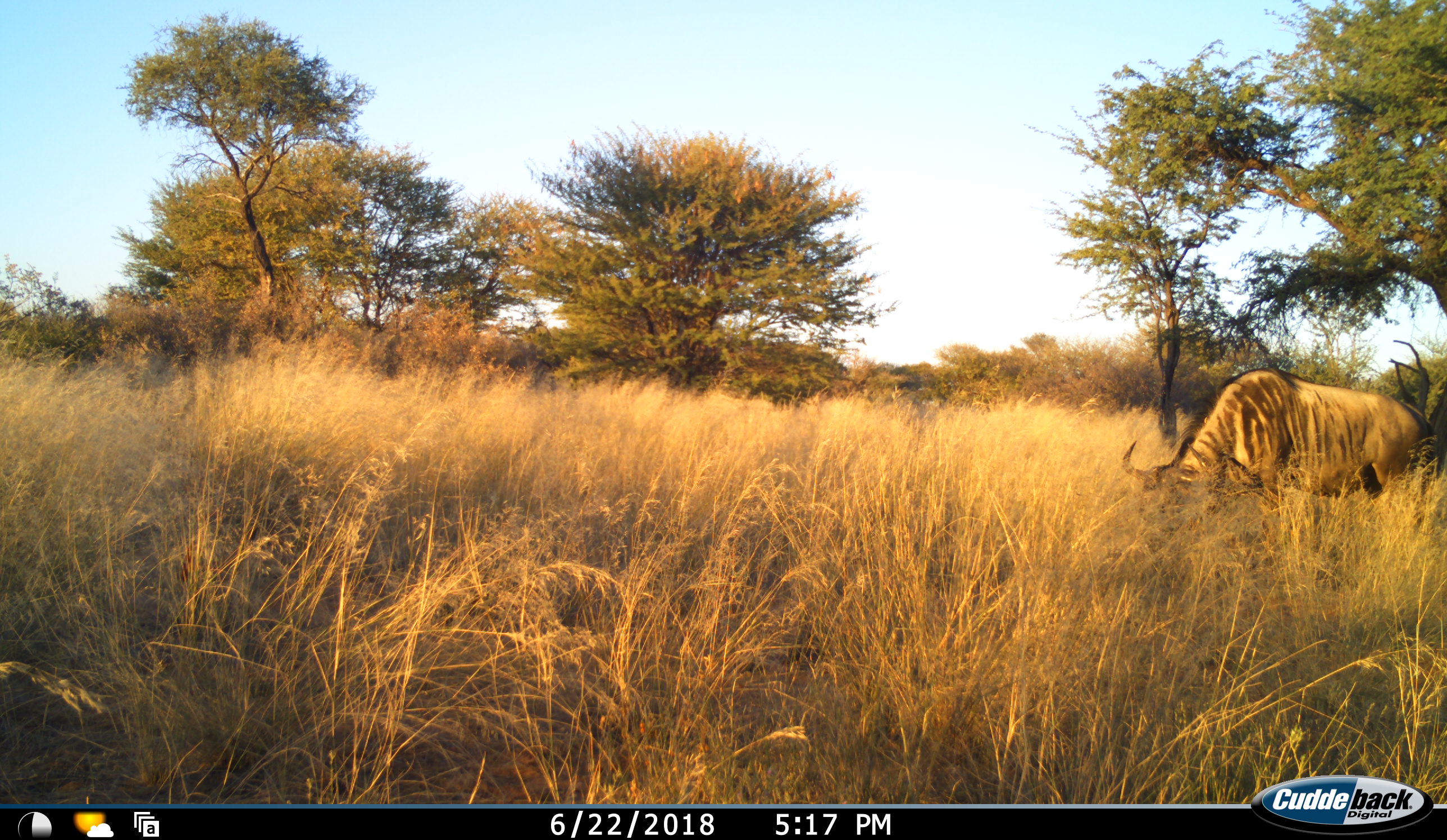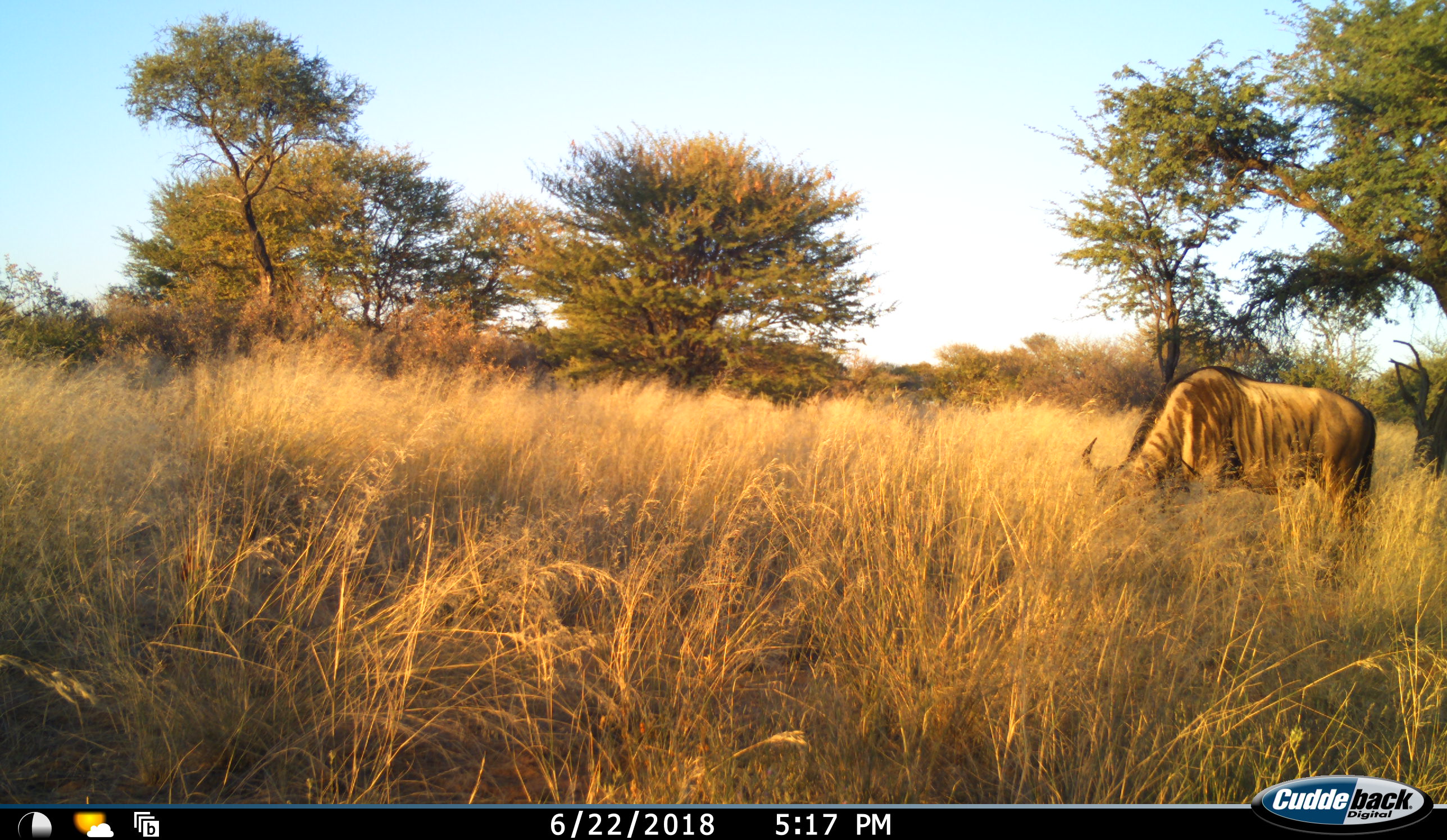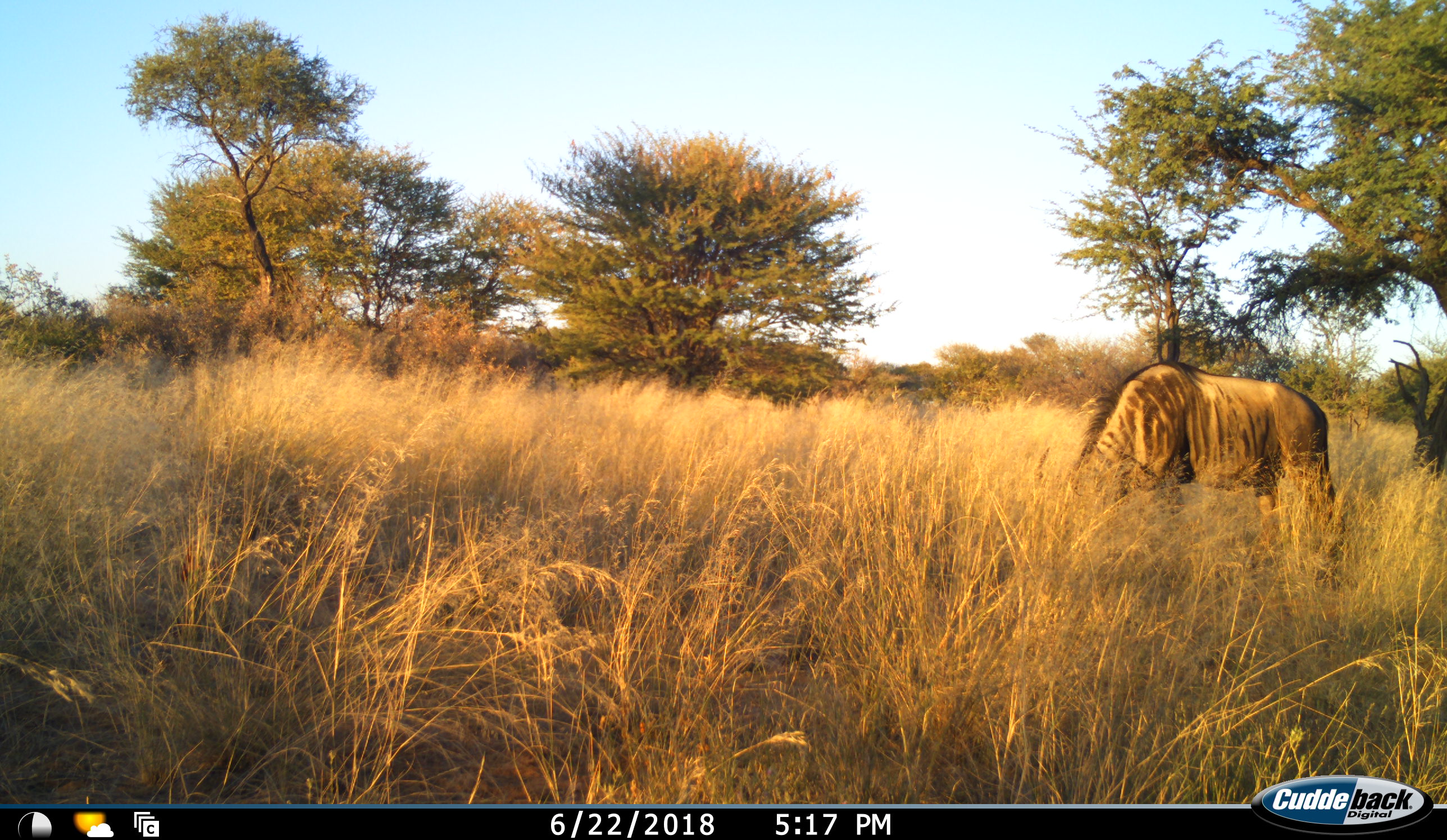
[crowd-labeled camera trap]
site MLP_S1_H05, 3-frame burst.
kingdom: Animalia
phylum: Chordata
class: Mammalia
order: Artiodactyla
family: Bovidae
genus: Connochaetes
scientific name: Connochaetes taurinus taurinus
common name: blue wildebeest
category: wildebeestblue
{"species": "wildebeestblue (blue wildebeest) (Connochaetes taurinus taurinus)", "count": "1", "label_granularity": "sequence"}